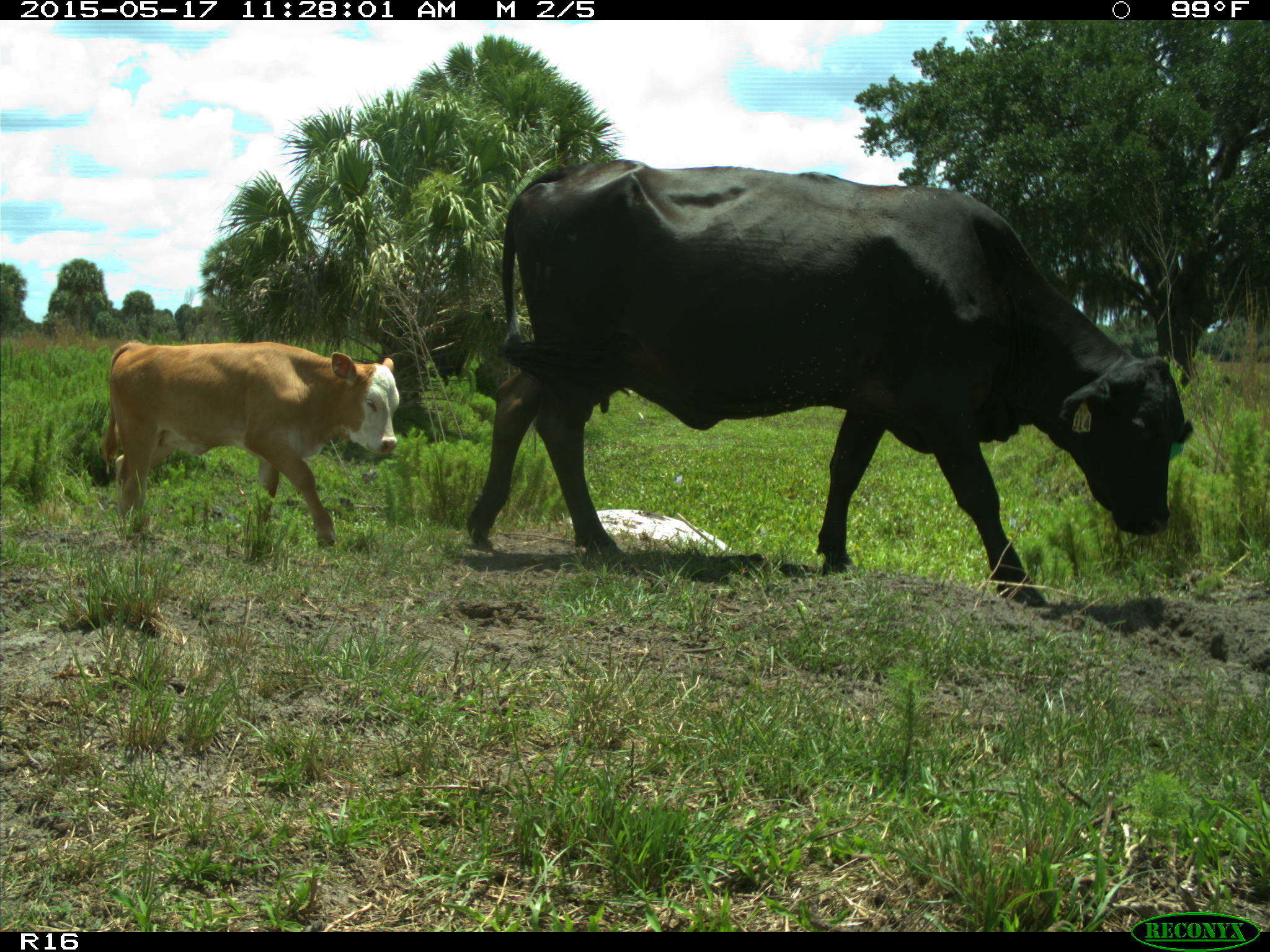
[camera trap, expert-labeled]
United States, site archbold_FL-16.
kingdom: Animalia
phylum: Chordata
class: Mammalia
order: Artiodactyla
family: Bovidae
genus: Bos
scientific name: Bos taurus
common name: domestic cow